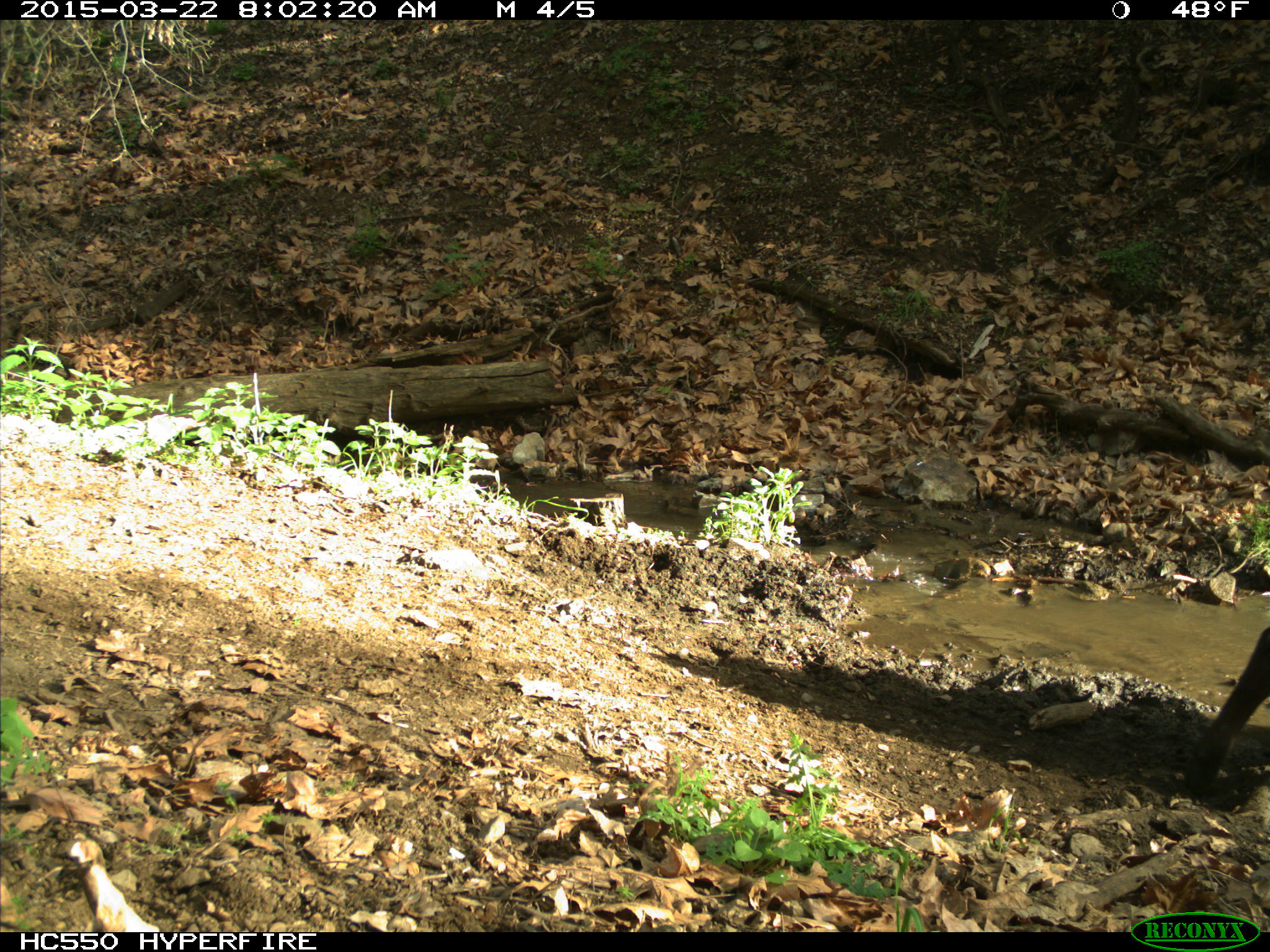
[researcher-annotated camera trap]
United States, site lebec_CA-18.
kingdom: Animalia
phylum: Chordata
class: Mammalia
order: Artiodactyla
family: Bovidae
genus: Bos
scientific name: Bos taurus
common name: domestic cow